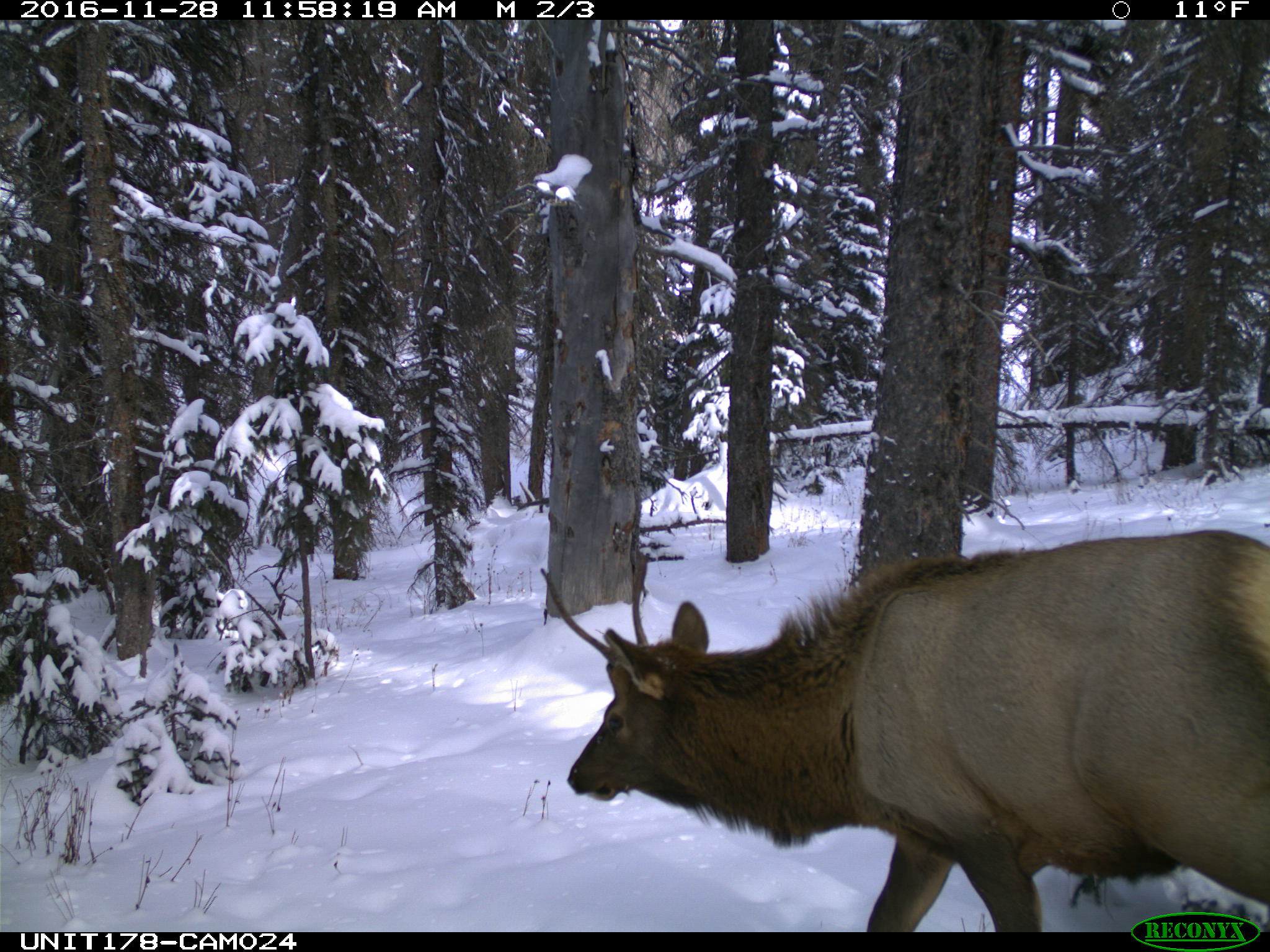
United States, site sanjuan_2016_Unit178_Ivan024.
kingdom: Animalia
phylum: Chordata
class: Mammalia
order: Artiodactyla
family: Cervidae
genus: Cervus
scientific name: Cervus elaphus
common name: red deer